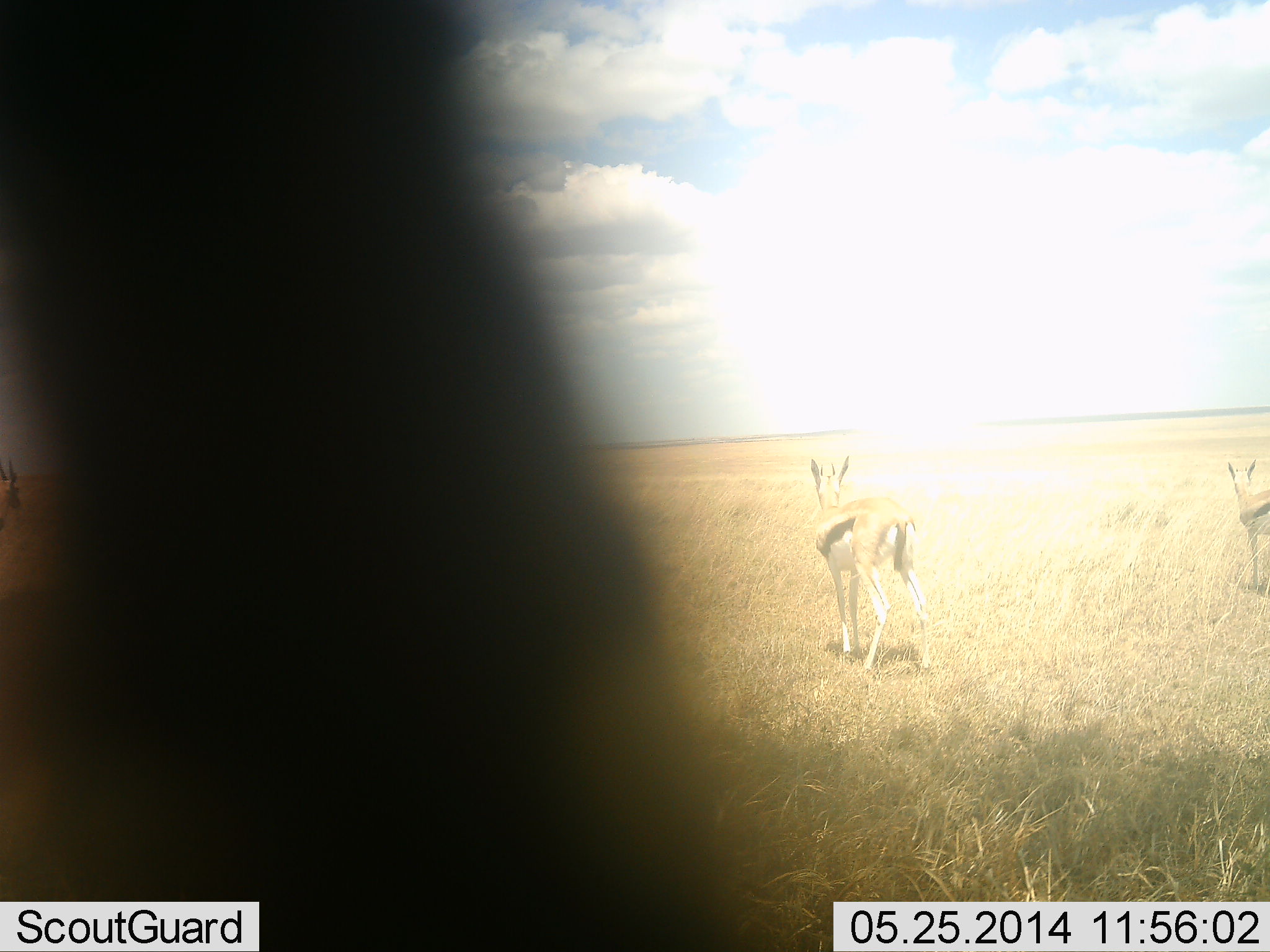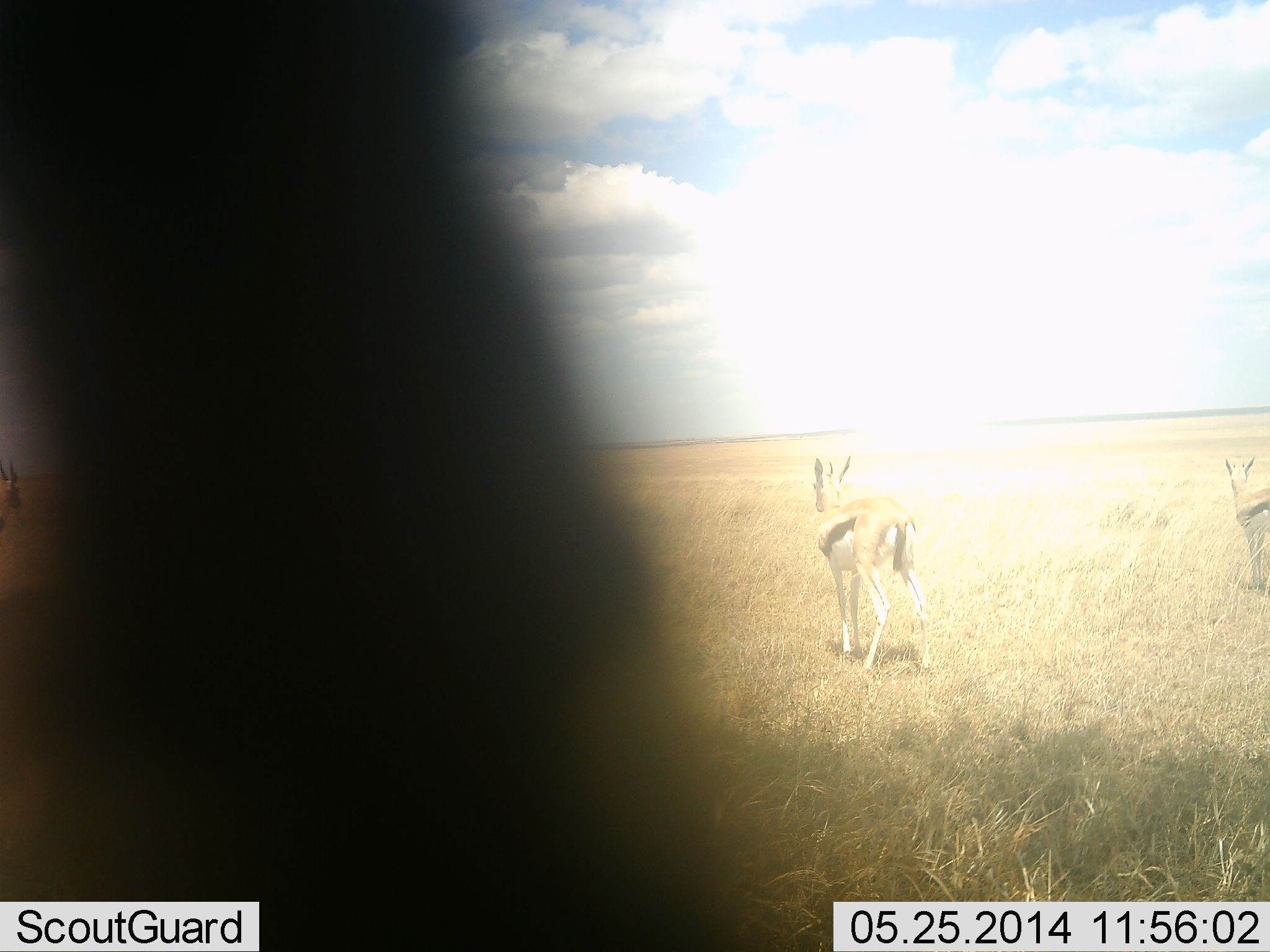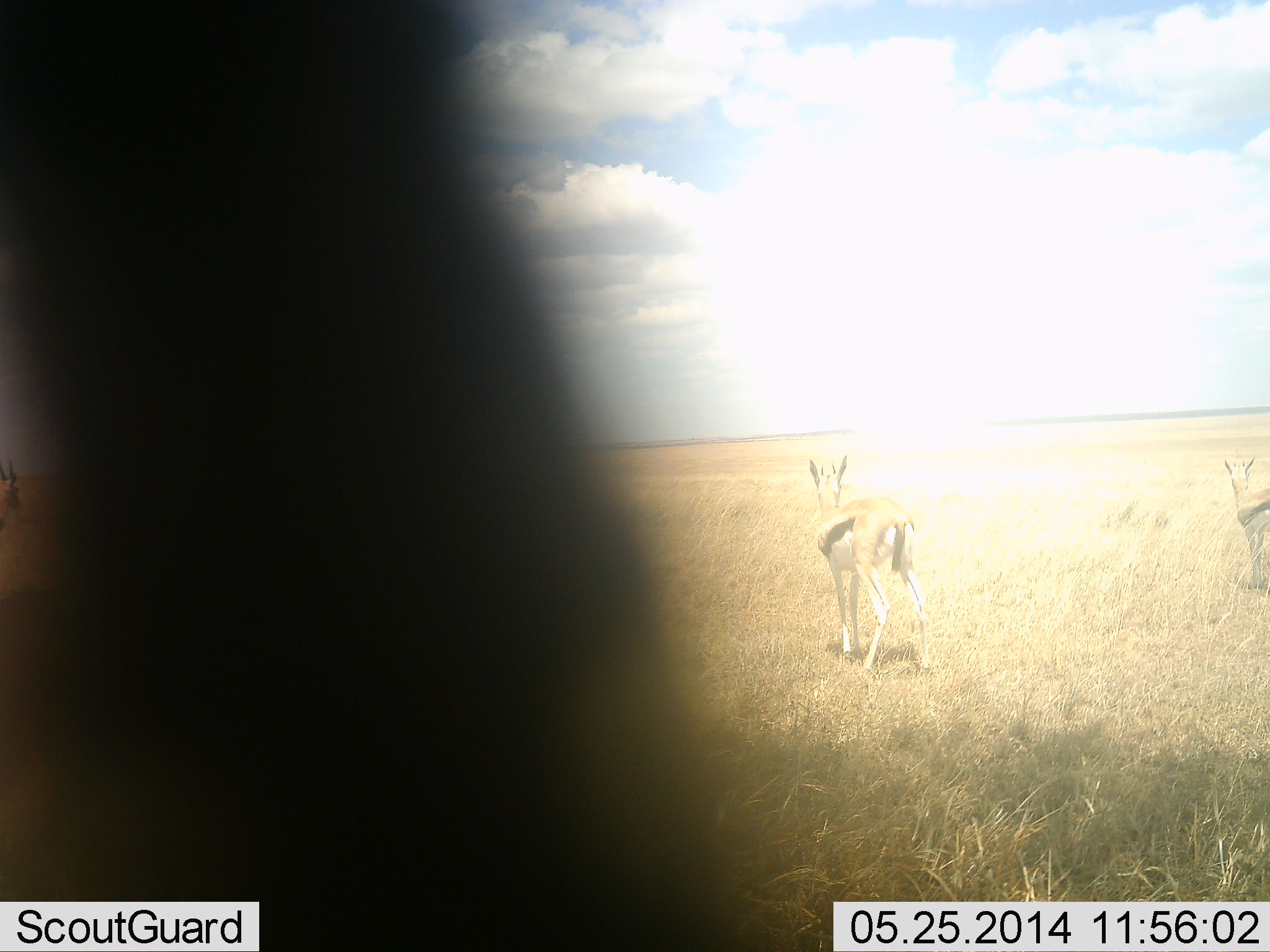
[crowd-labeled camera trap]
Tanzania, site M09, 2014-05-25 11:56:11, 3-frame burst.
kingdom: Animalia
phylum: Chordata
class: Mammalia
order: Artiodactyla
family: Bovidae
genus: Eudorcas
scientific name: Eudorcas thomsonii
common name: thomson's gazelle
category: gazellethomsons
Gazellethomsons (thomson's gazelle) (Eudorcas thomsonii), count 2. Behavior (volunteer vote fractions): standing 100%, resting 9%, moving 9%, interacting 9%. Young present (vote fraction): 0%. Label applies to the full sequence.